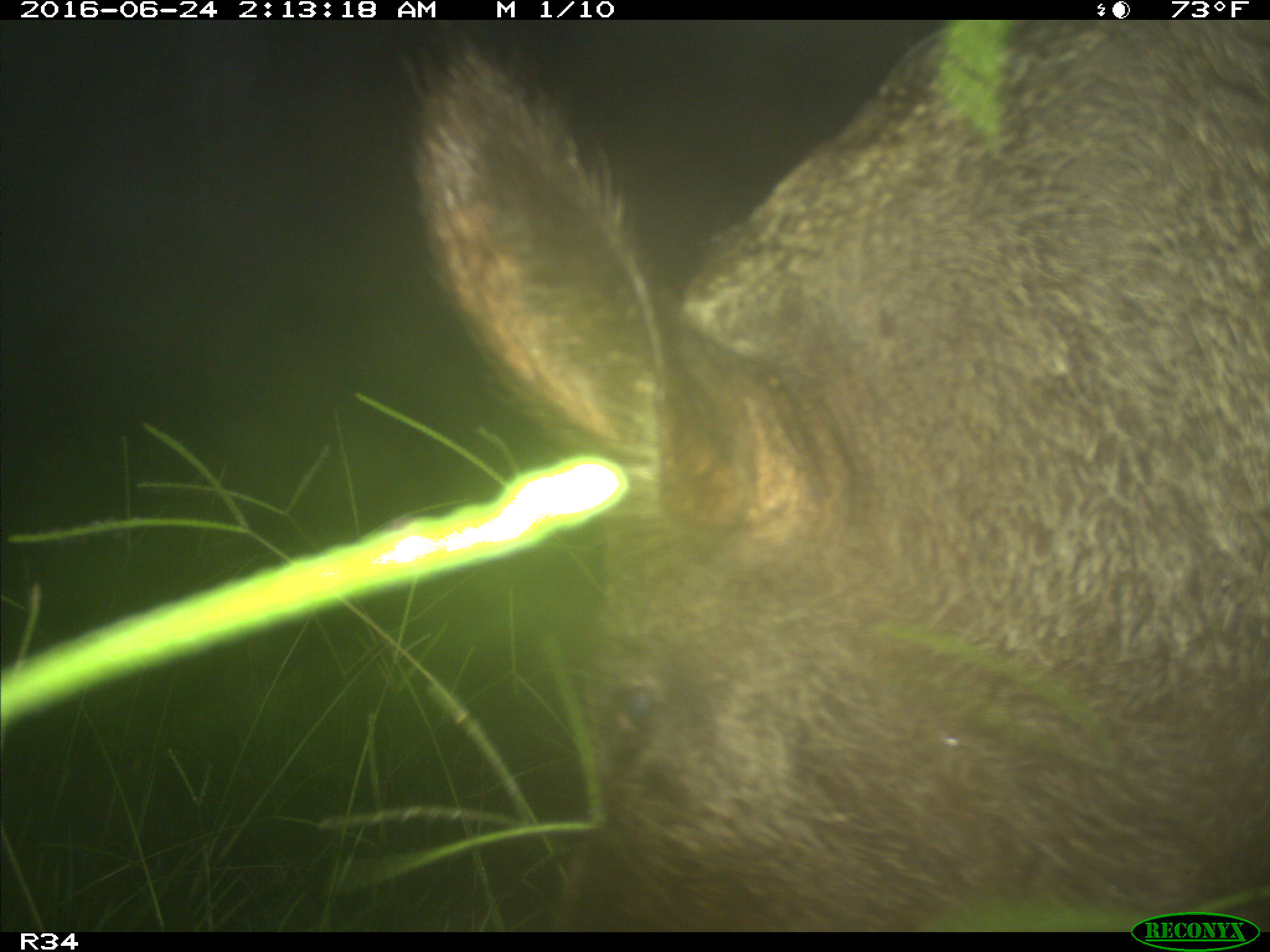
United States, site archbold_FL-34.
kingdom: Animalia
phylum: Chordata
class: Mammalia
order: Artiodactyla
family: Suidae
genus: Sus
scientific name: Sus scrofa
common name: wild boar